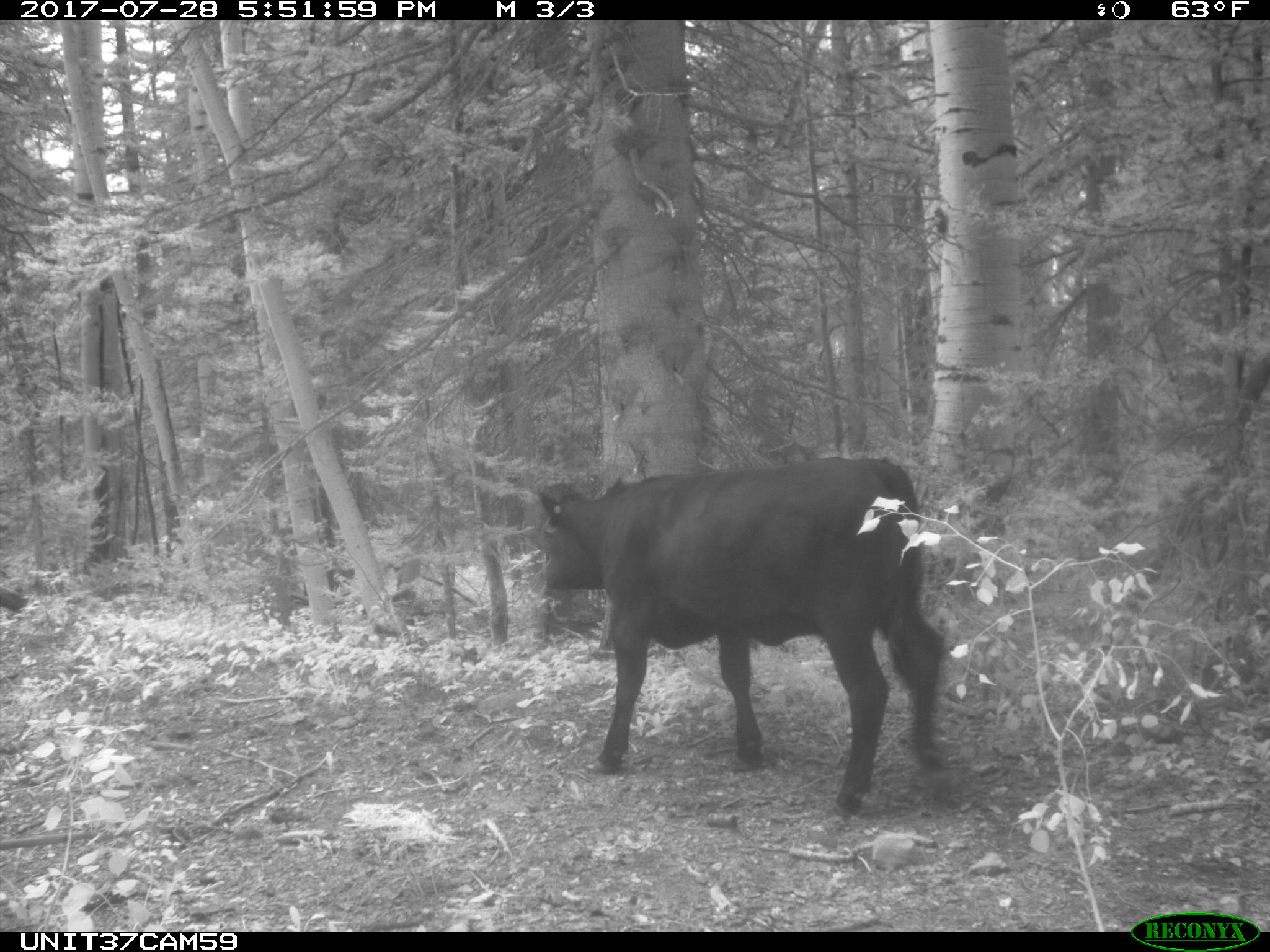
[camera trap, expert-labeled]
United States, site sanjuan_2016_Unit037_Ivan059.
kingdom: Animalia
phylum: Chordata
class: Mammalia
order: Artiodactyla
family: Bovidae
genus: Bos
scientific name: Bos taurus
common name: domestic cow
Bos taurus (domestic cow).